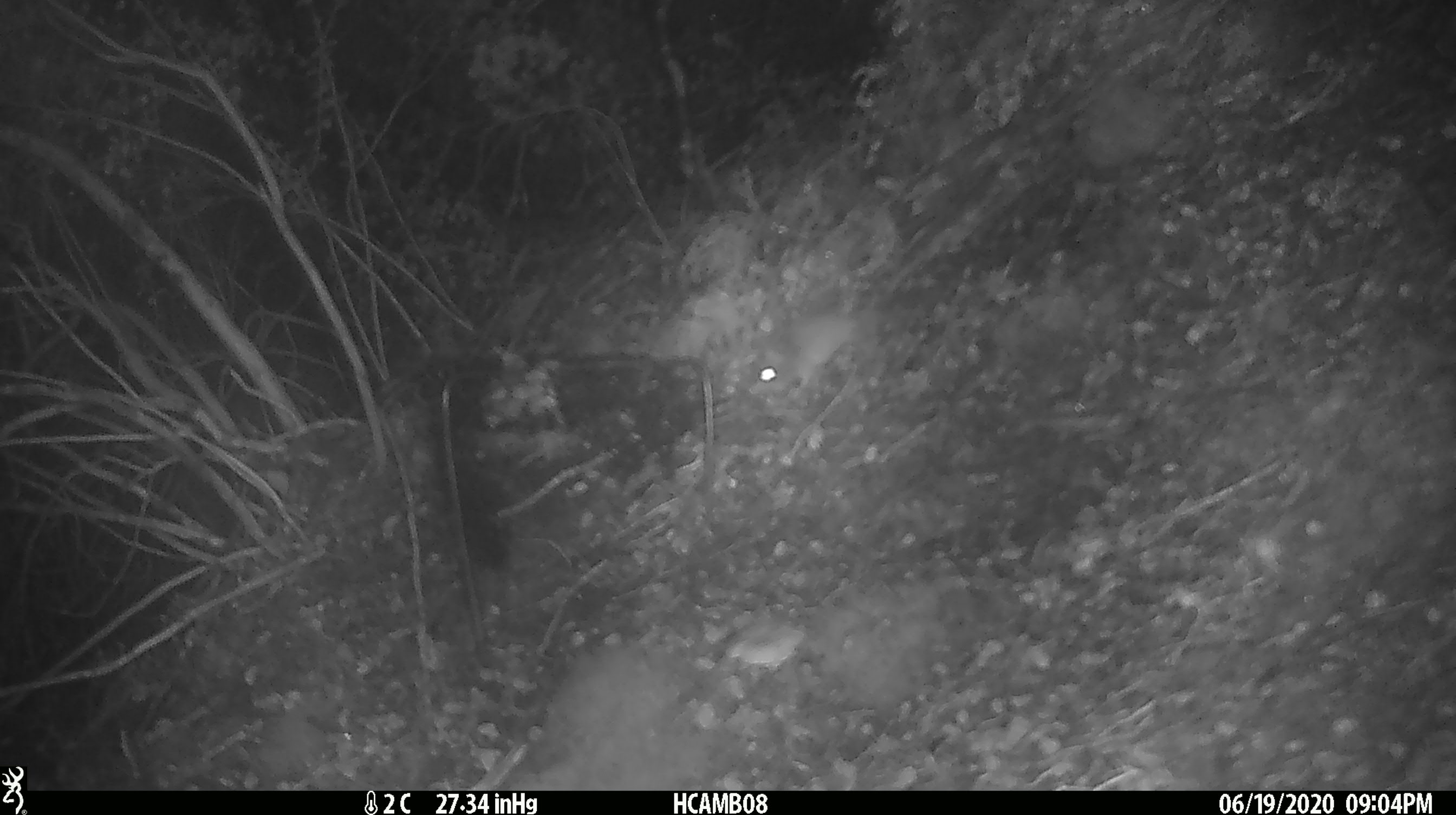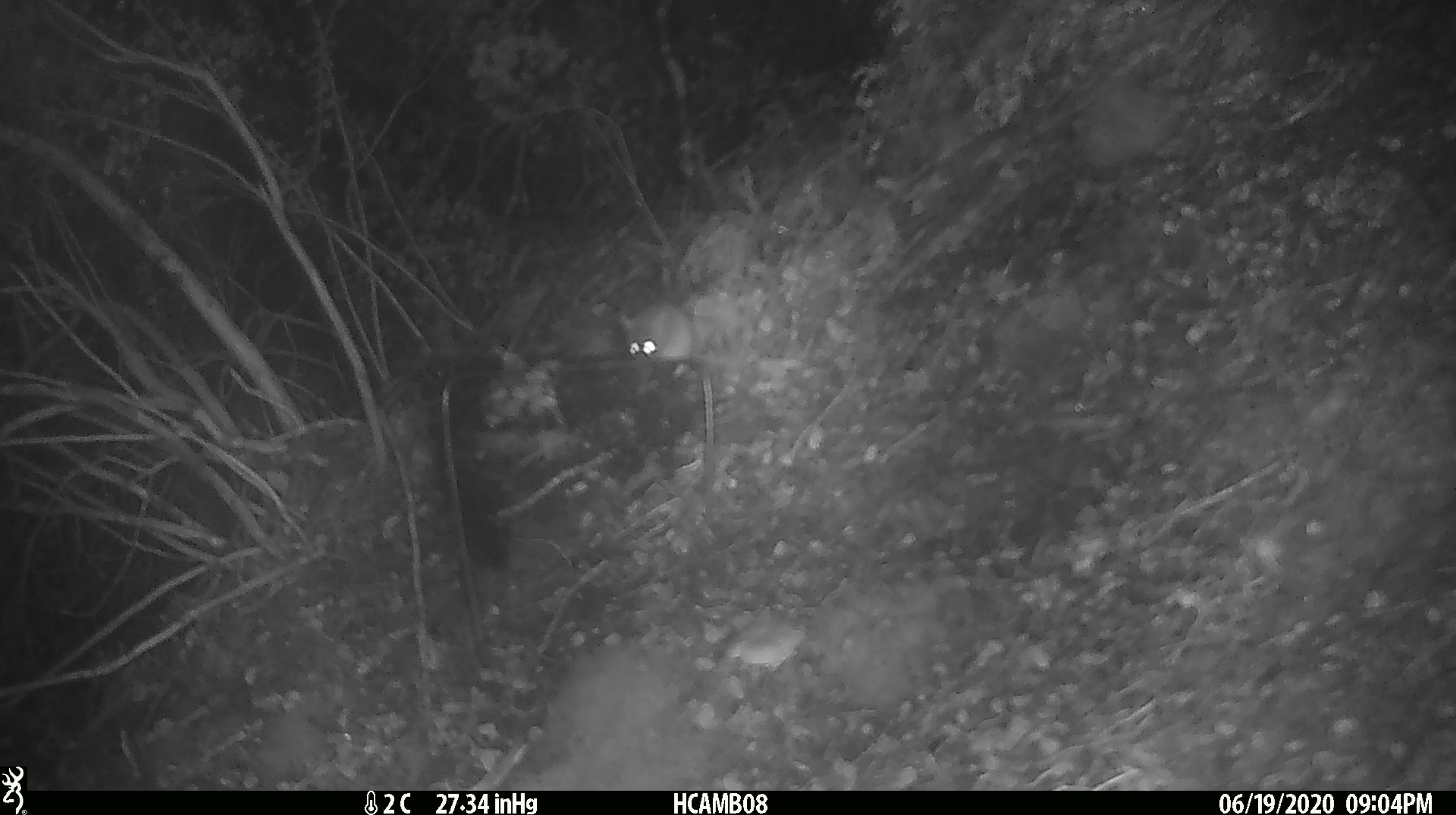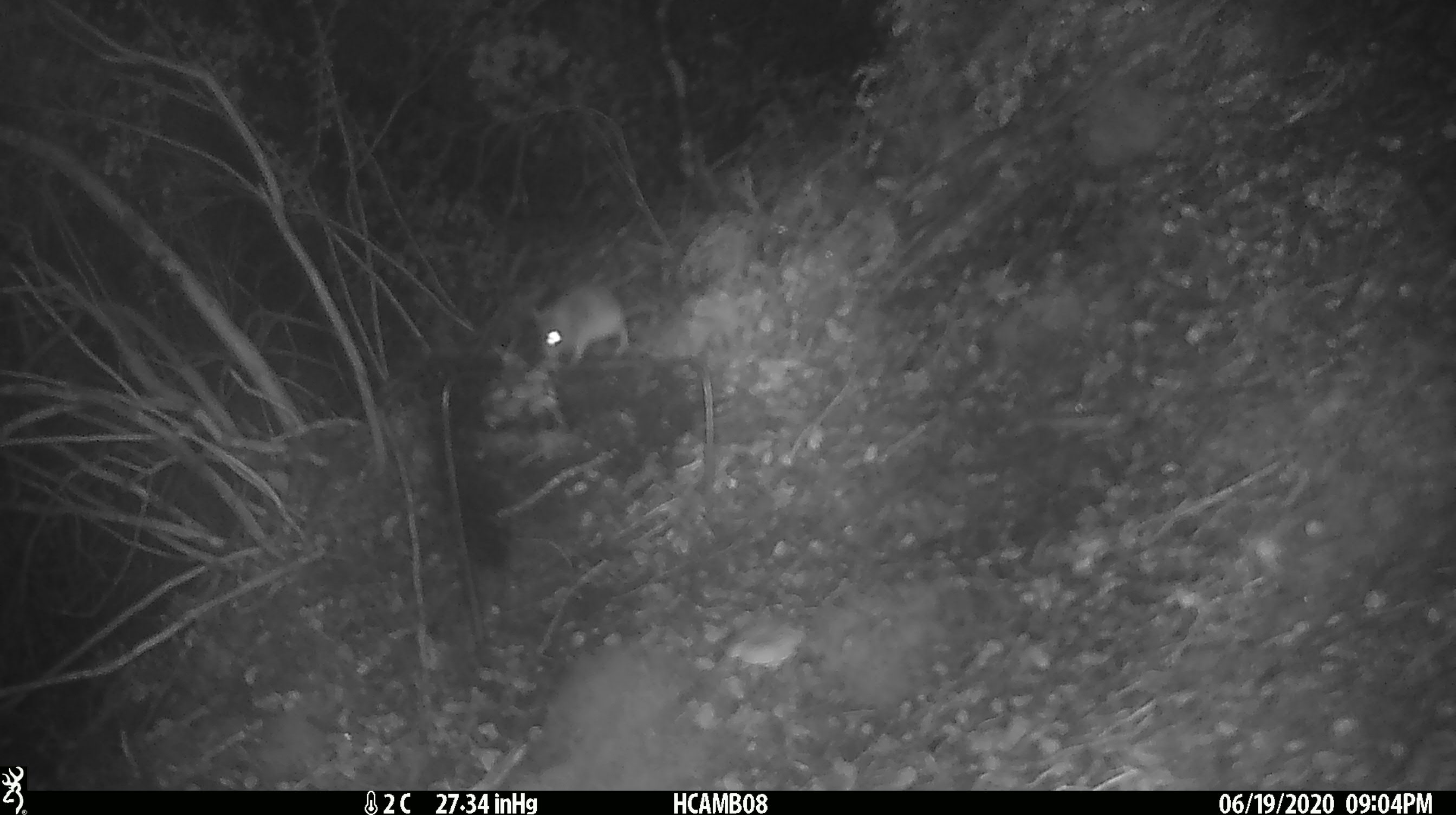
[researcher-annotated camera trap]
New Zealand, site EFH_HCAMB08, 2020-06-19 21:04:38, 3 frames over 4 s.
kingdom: Animalia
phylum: Chordata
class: Mammalia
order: Rodentia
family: Muridae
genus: Mus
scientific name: Mus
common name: mouse